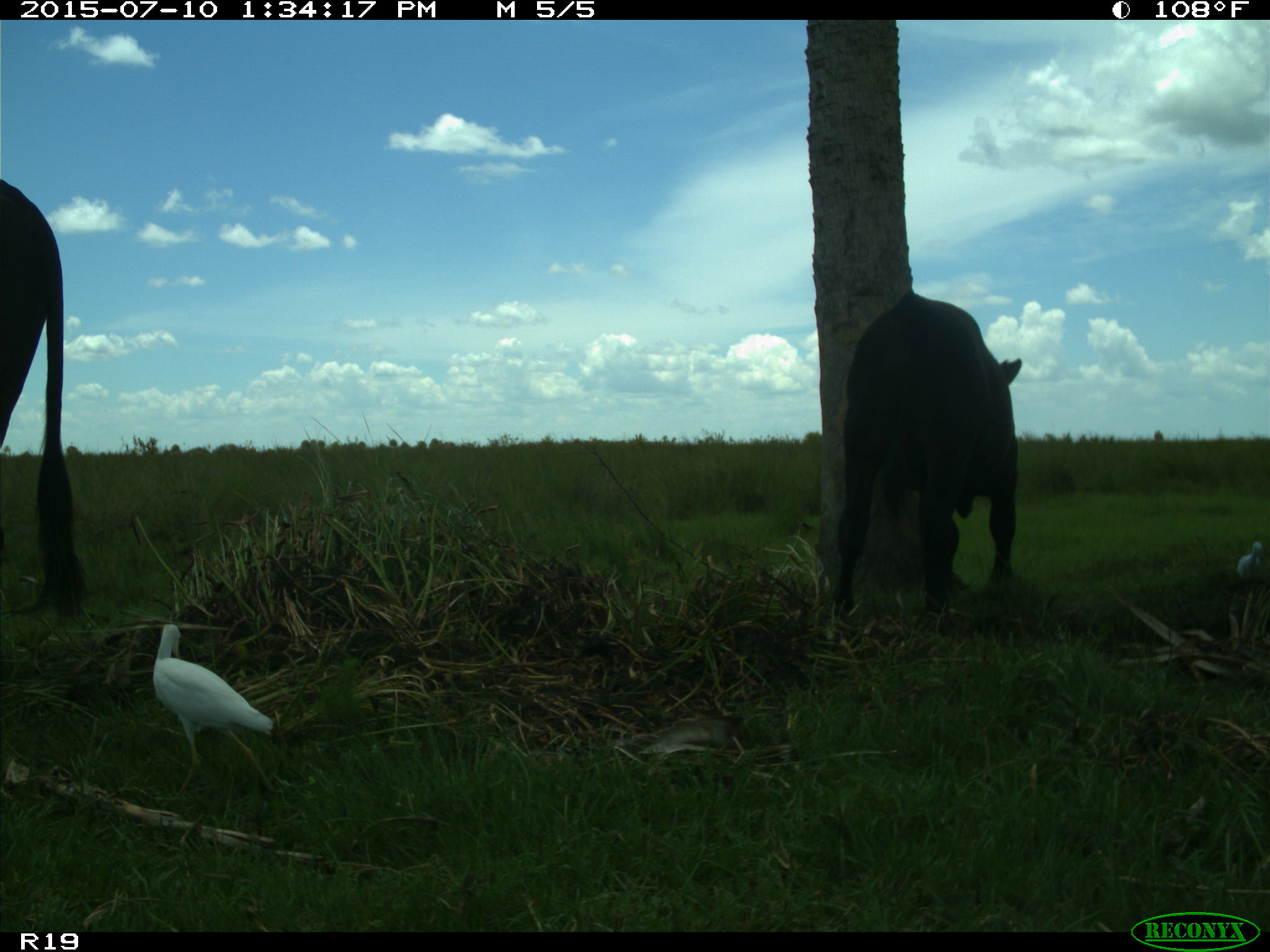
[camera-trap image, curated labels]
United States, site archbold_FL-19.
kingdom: Animalia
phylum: Chordata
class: Mammalia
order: Artiodactyla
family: Bovidae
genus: Bos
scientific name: Bos taurus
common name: domestic cow